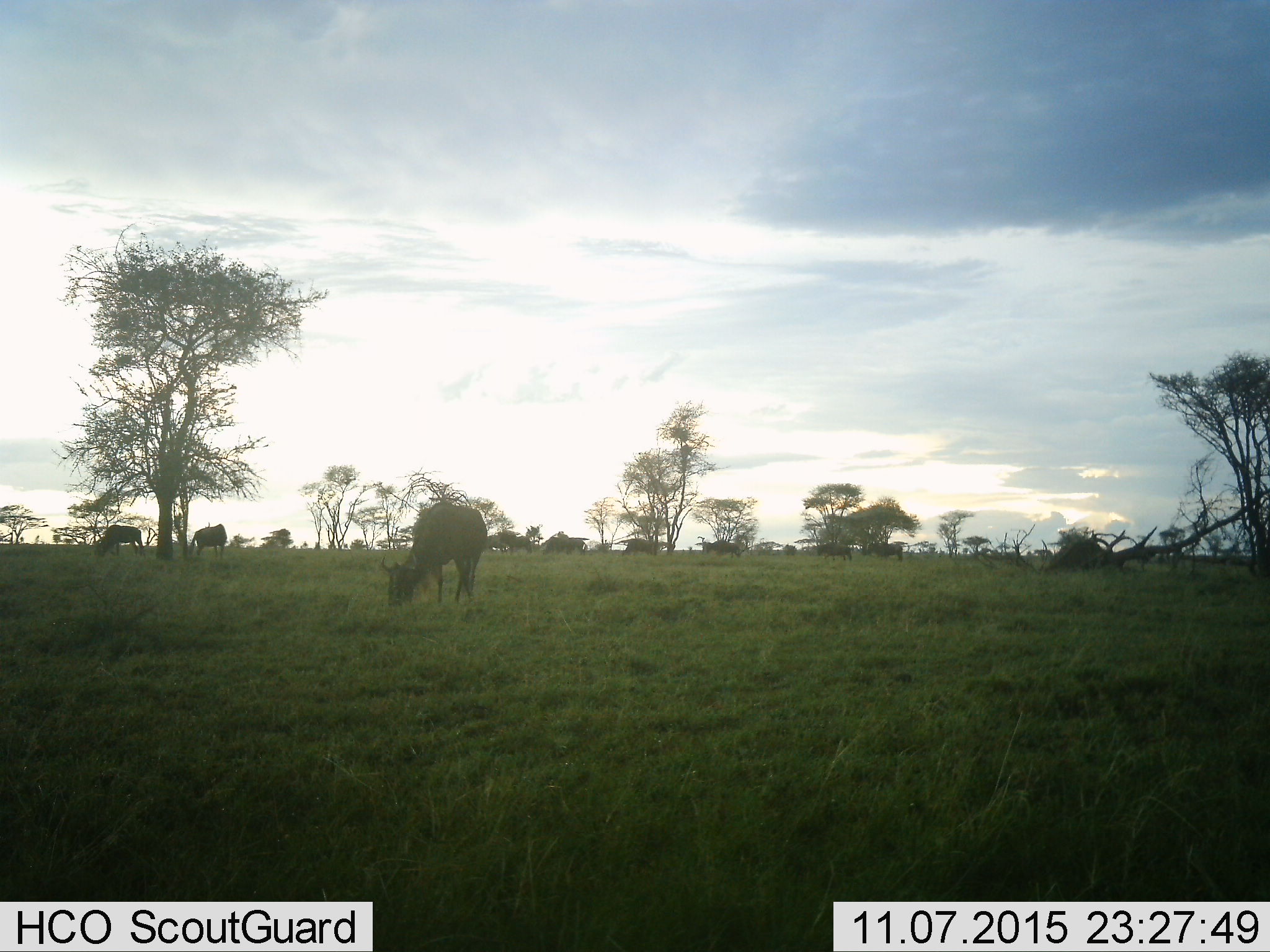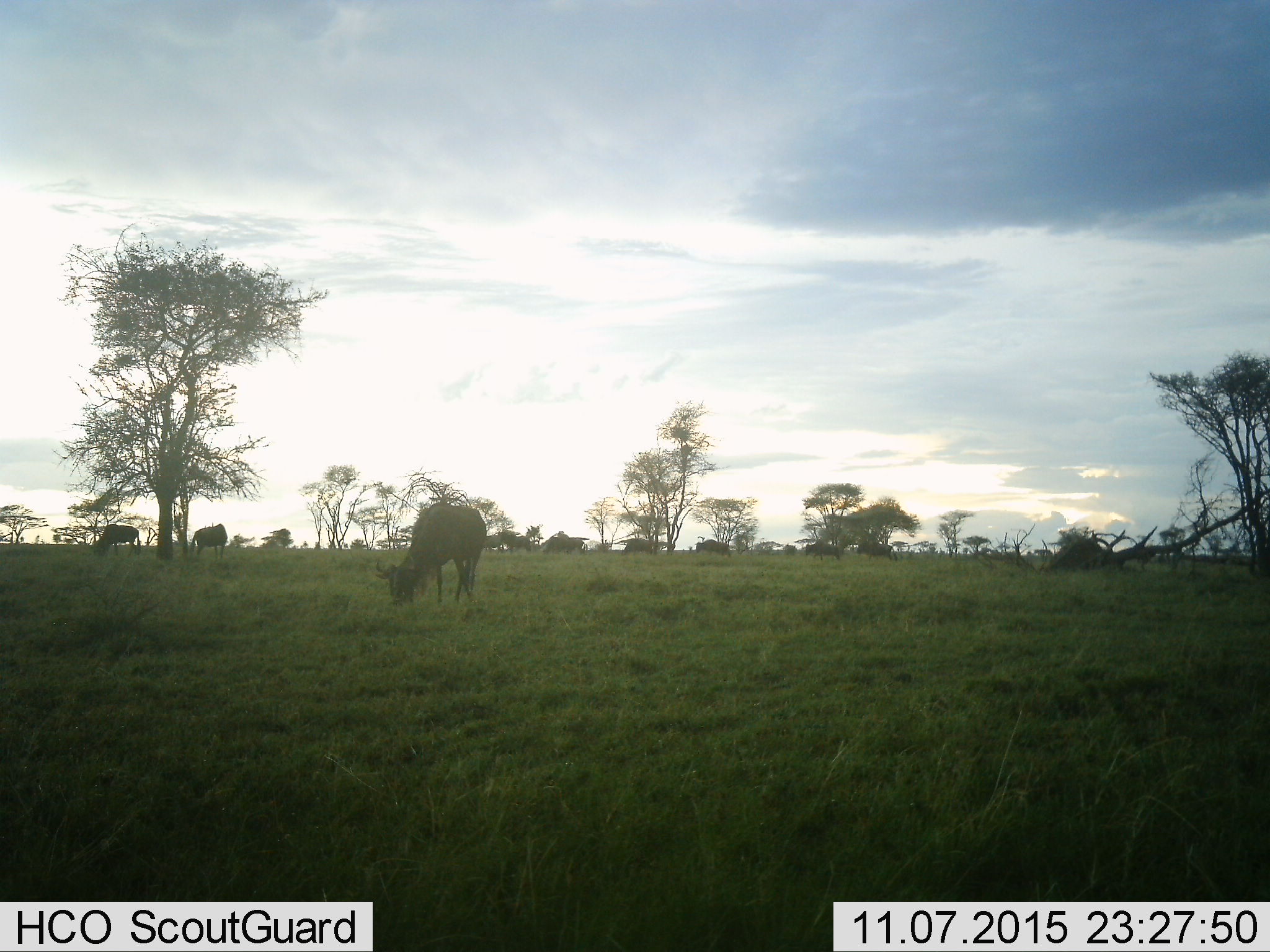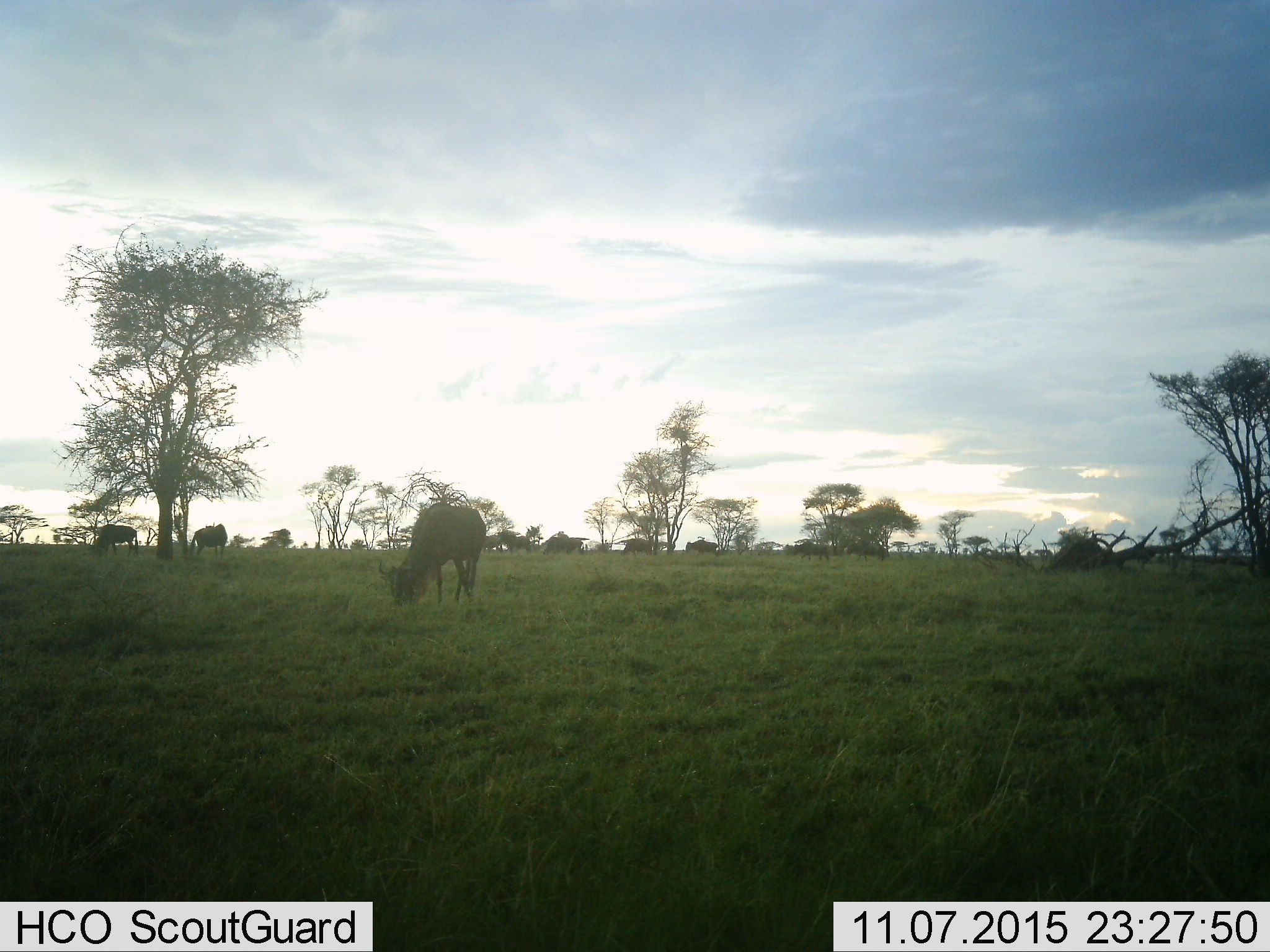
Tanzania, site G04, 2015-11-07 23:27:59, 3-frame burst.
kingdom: Animalia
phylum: Chordata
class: Mammalia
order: Artiodactyla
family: Bovidae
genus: Connochaetes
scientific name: Connochaetes taurinus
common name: blue wildebeest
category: wildebeest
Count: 10.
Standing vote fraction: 54%.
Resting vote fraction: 0%.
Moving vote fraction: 69%.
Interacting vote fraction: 0%.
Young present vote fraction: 8%.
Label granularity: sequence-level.